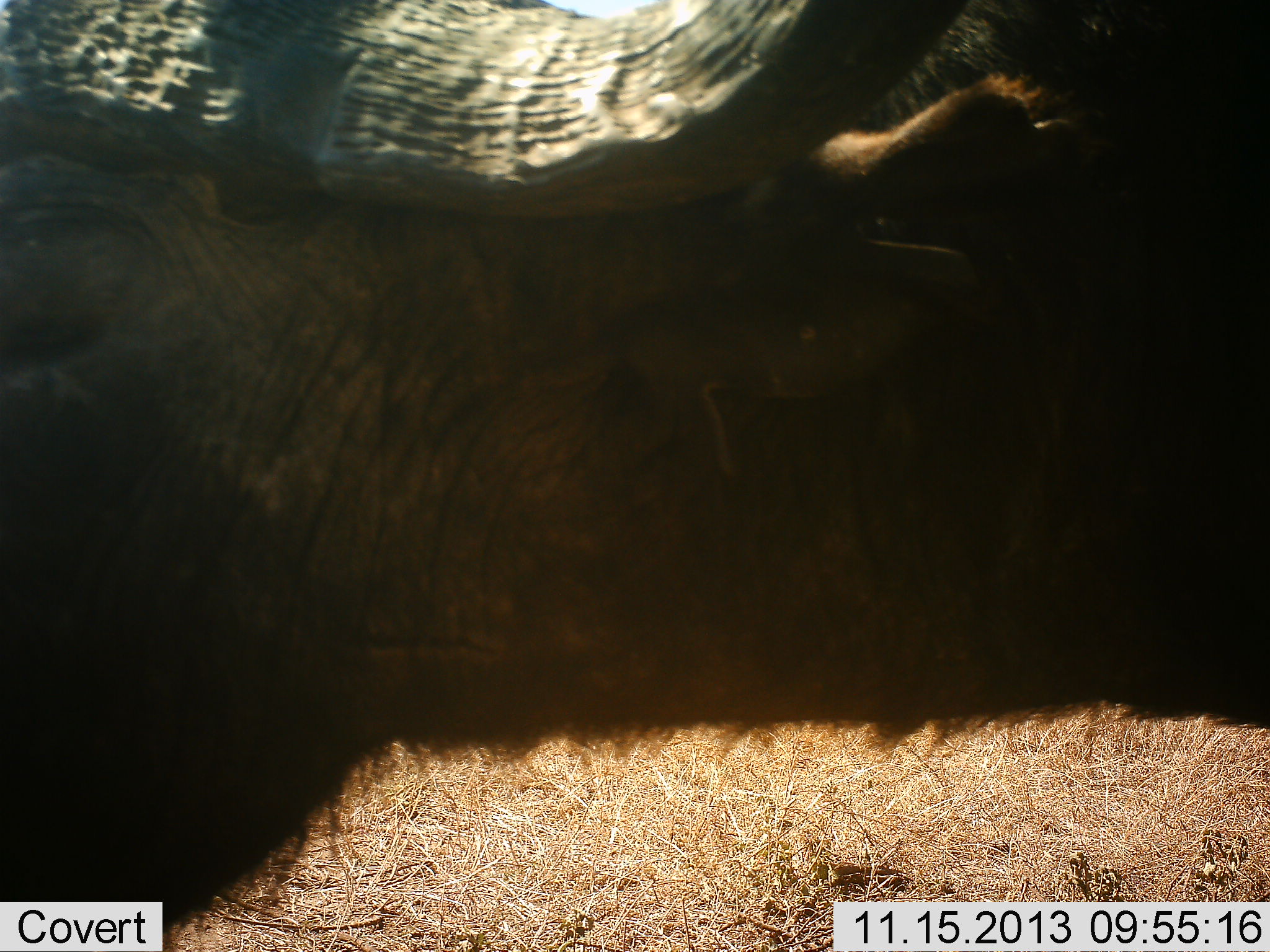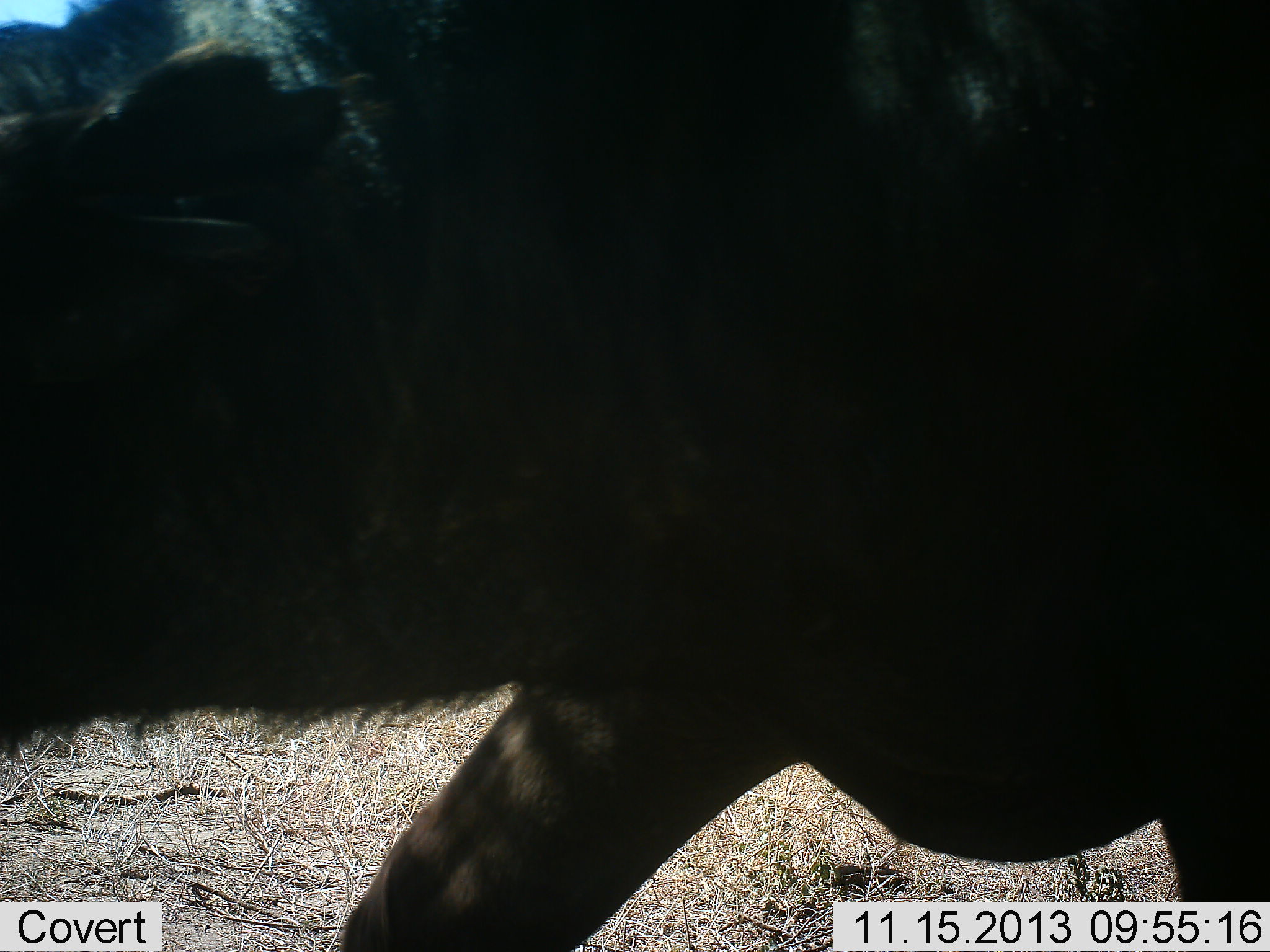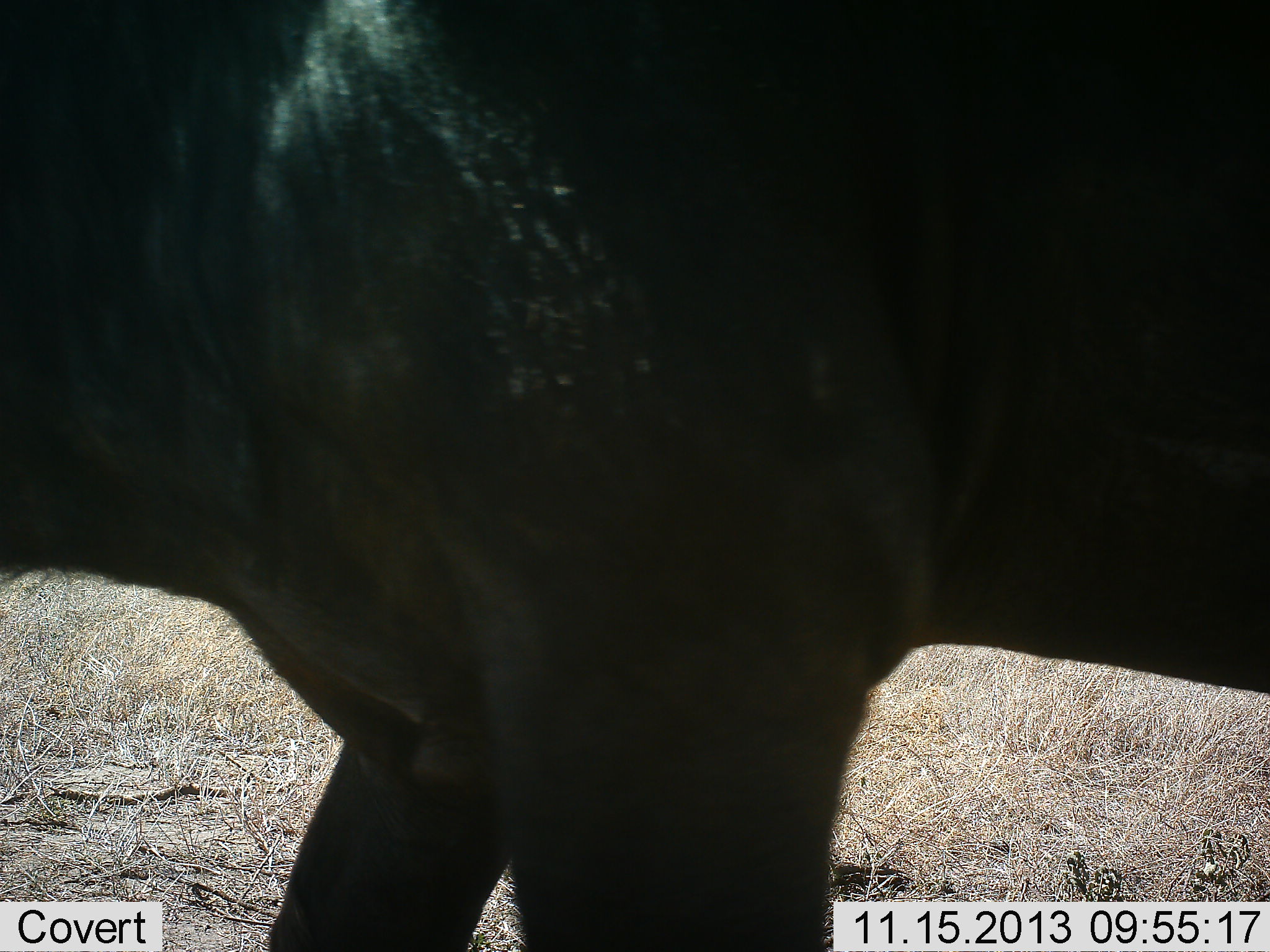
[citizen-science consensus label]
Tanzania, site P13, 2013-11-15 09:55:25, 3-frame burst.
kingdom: Animalia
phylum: Chordata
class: Mammalia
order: Artiodactyla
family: Bovidae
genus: Syncerus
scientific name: Syncerus caffer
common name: cape buffalo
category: buffalo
Buffalo (cape buffalo) (Syncerus caffer), count 1. Behavior (volunteer vote fractions): standing 10%, resting 0%, moving 90%, interacting 0%. Young present (vote fraction): 0%. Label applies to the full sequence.